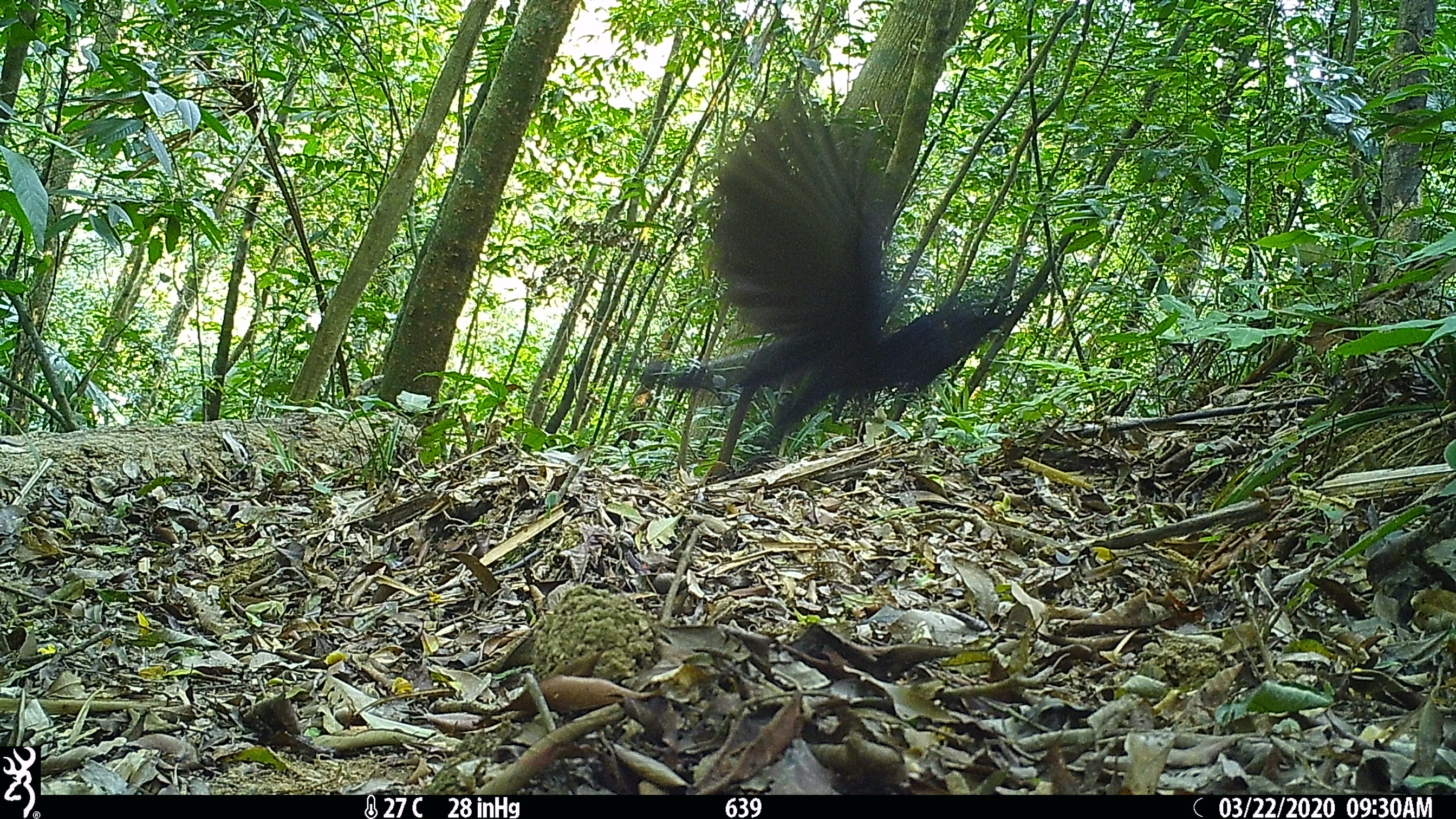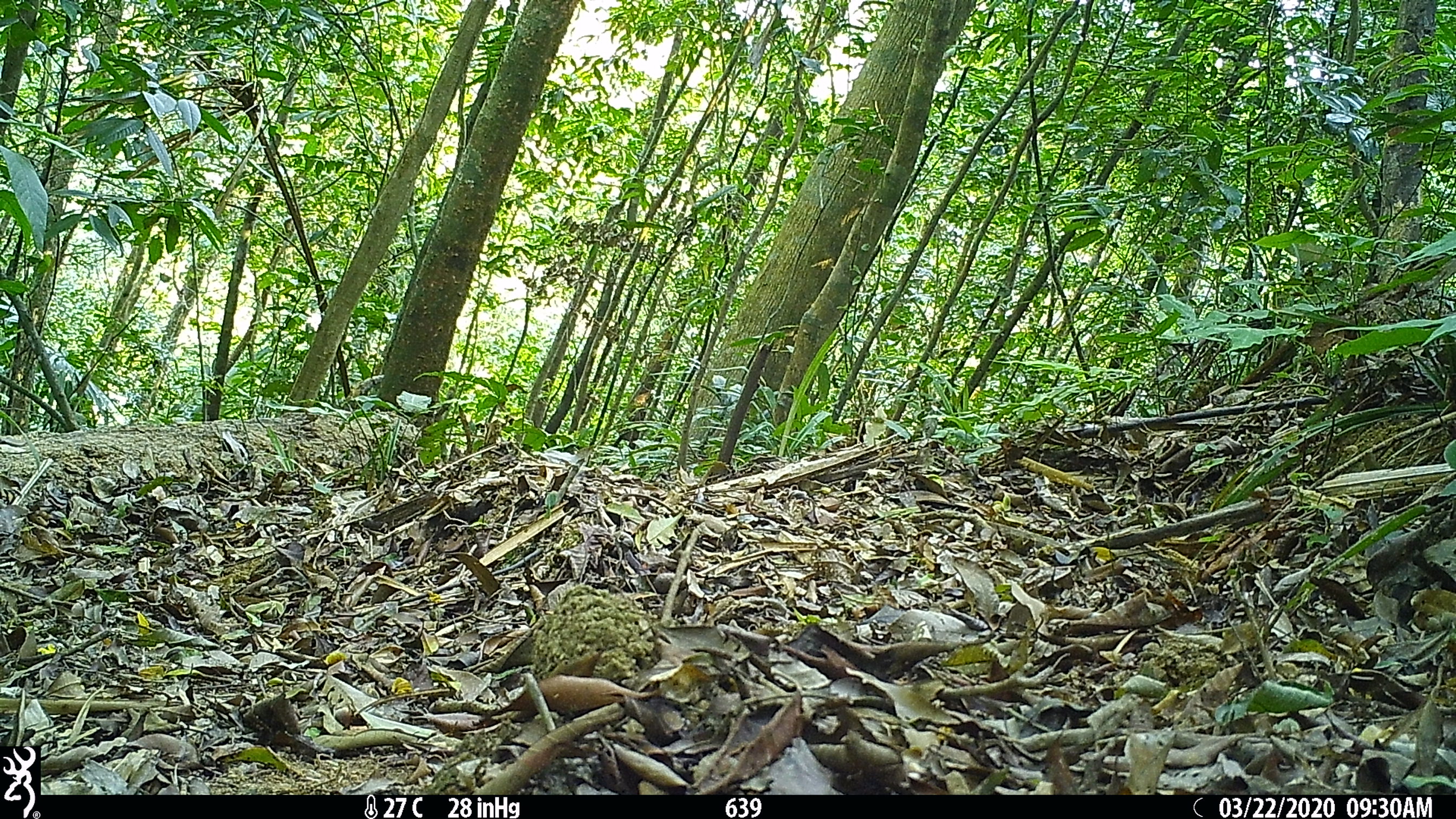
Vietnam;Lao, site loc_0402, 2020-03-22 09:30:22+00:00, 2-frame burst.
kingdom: Animalia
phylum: Chordata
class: Aves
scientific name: Aves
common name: bird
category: unidentified bird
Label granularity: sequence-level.